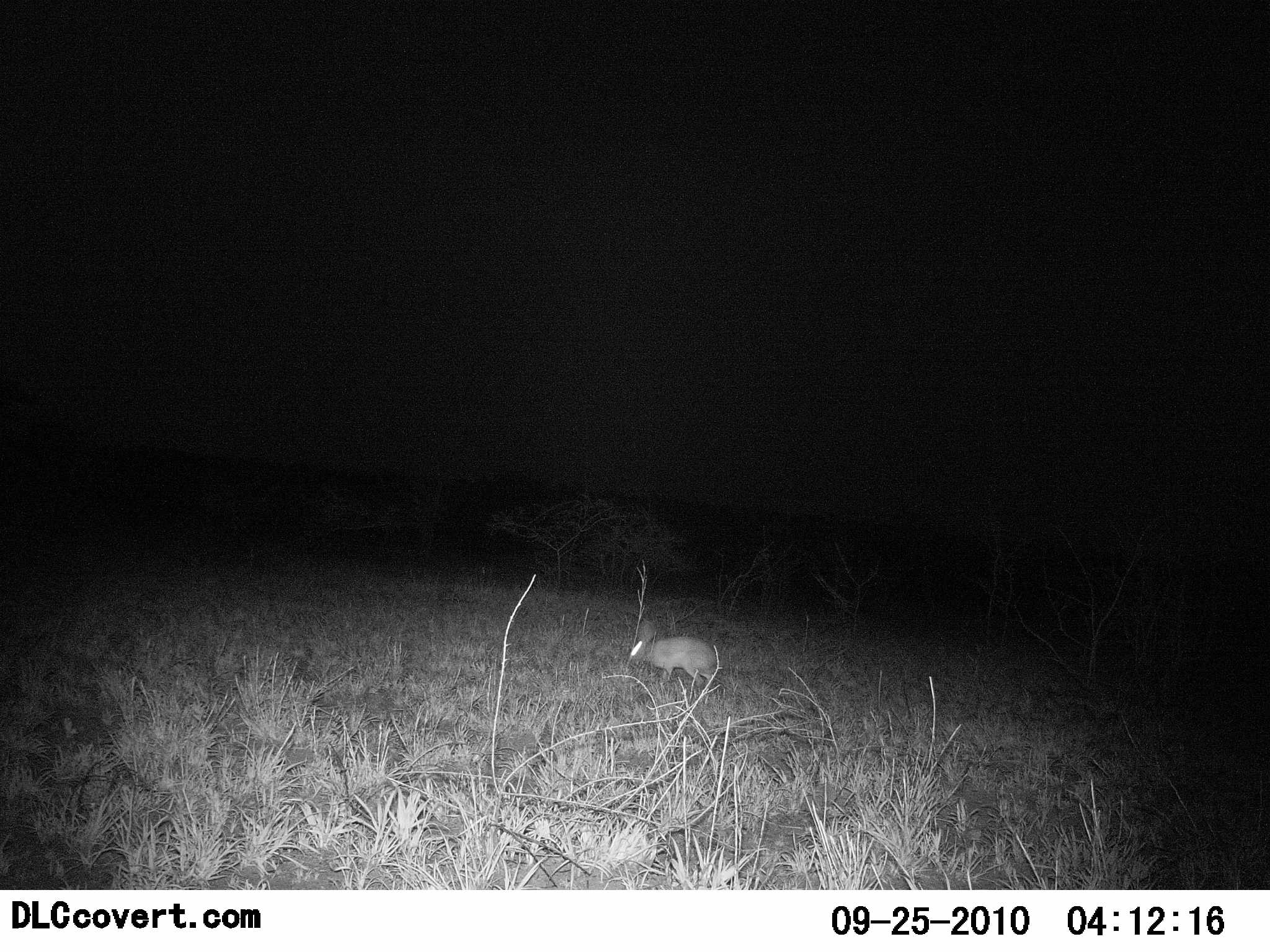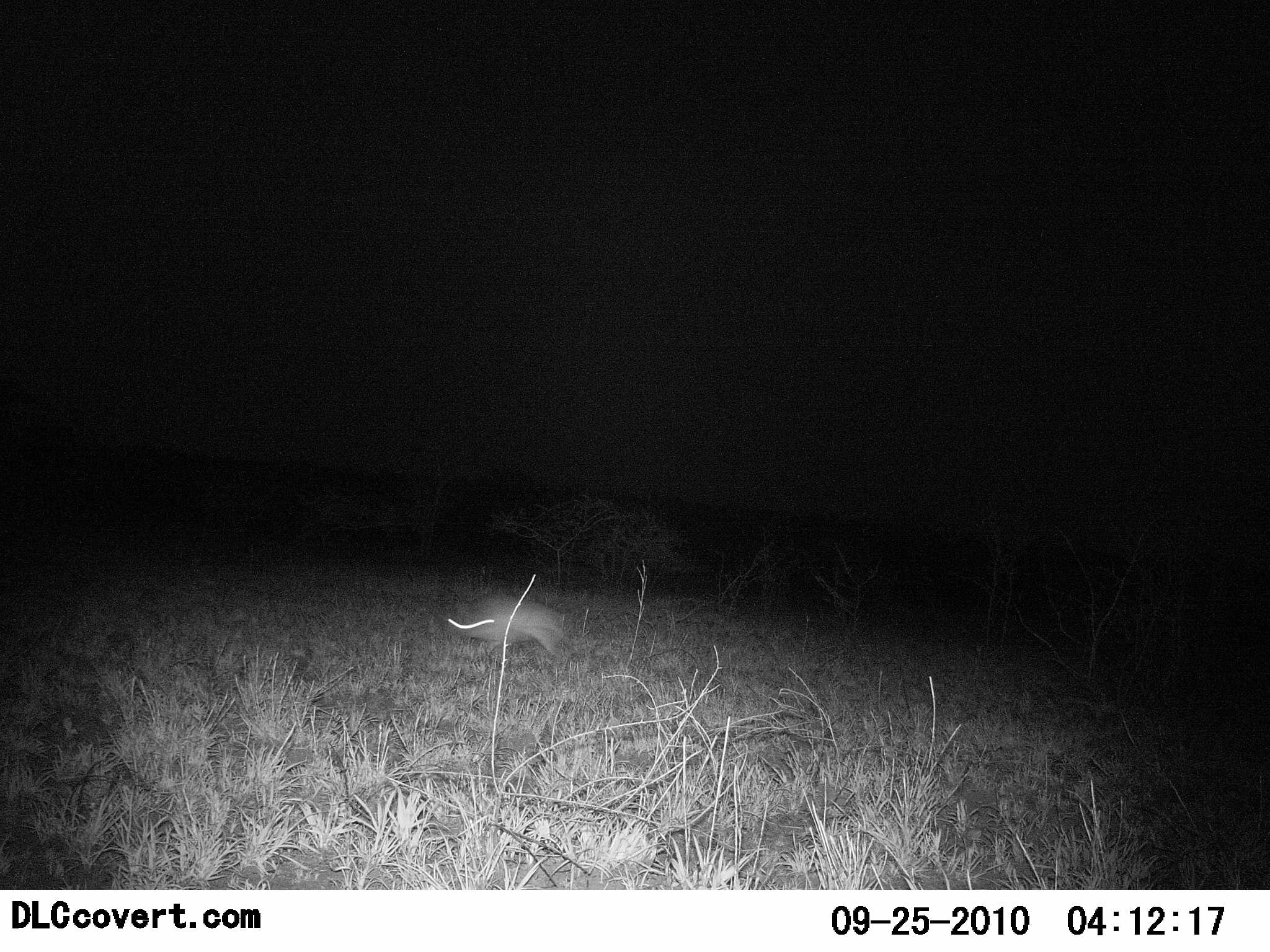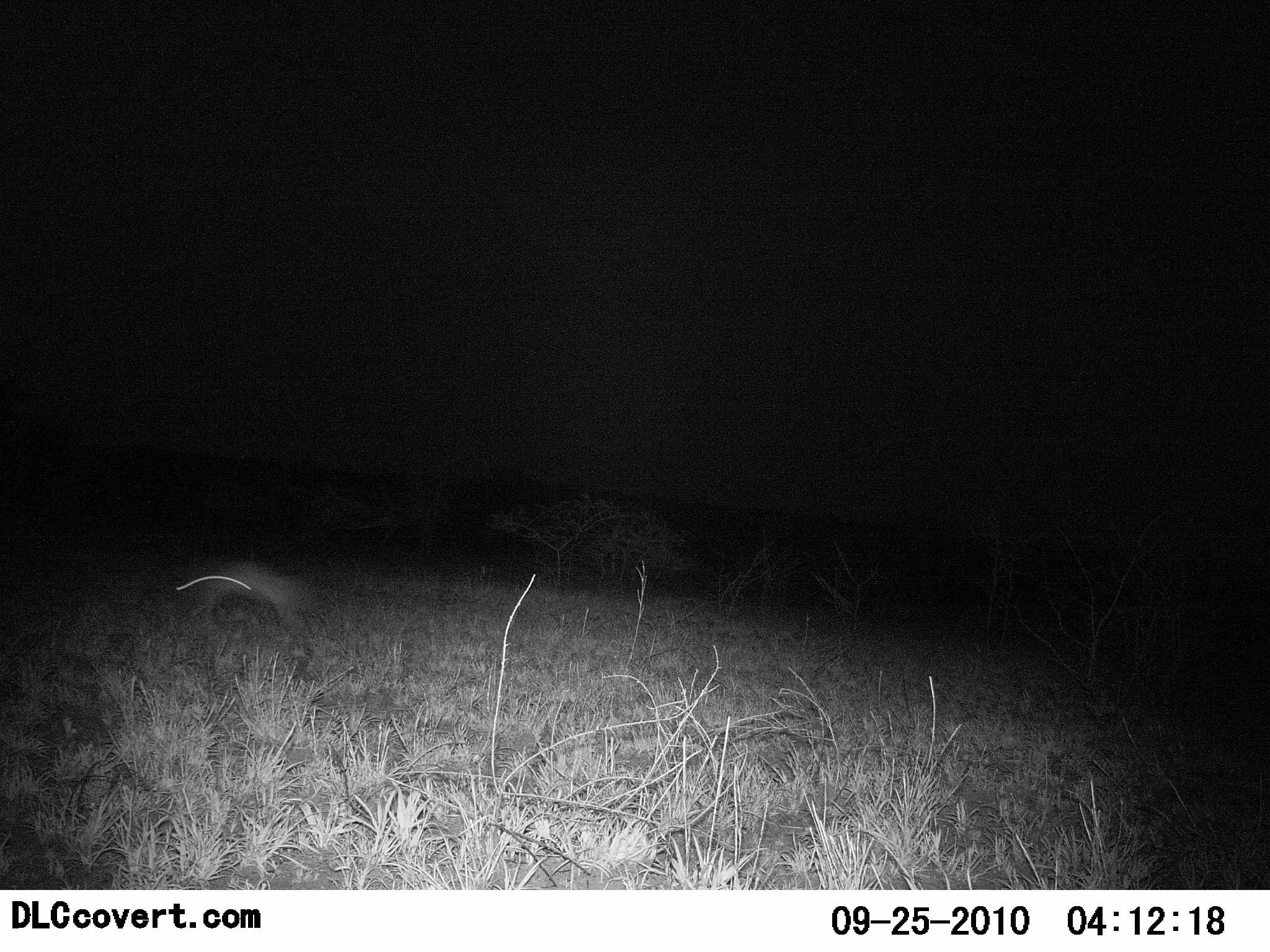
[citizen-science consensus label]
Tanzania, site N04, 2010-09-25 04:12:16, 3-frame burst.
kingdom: Animalia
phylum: Chordata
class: Mammalia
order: Lagomorpha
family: Leporidae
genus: Lepus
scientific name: Lepus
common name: hare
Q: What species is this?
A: Hare (Lepus).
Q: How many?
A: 1.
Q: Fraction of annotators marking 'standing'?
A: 5%.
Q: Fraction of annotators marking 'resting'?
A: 0%.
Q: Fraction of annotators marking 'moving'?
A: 100%.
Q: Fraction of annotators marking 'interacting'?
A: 0%.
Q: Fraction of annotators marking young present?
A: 0%.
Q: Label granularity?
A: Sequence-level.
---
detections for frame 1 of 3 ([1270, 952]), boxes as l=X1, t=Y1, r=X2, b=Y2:
animal: l=628, t=621, r=720, b=691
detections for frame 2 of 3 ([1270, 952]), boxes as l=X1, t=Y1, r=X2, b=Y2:
animal: l=449, t=595, r=570, b=668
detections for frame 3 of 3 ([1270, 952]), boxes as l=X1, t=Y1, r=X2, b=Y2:
animal: l=185, t=559, r=310, b=630